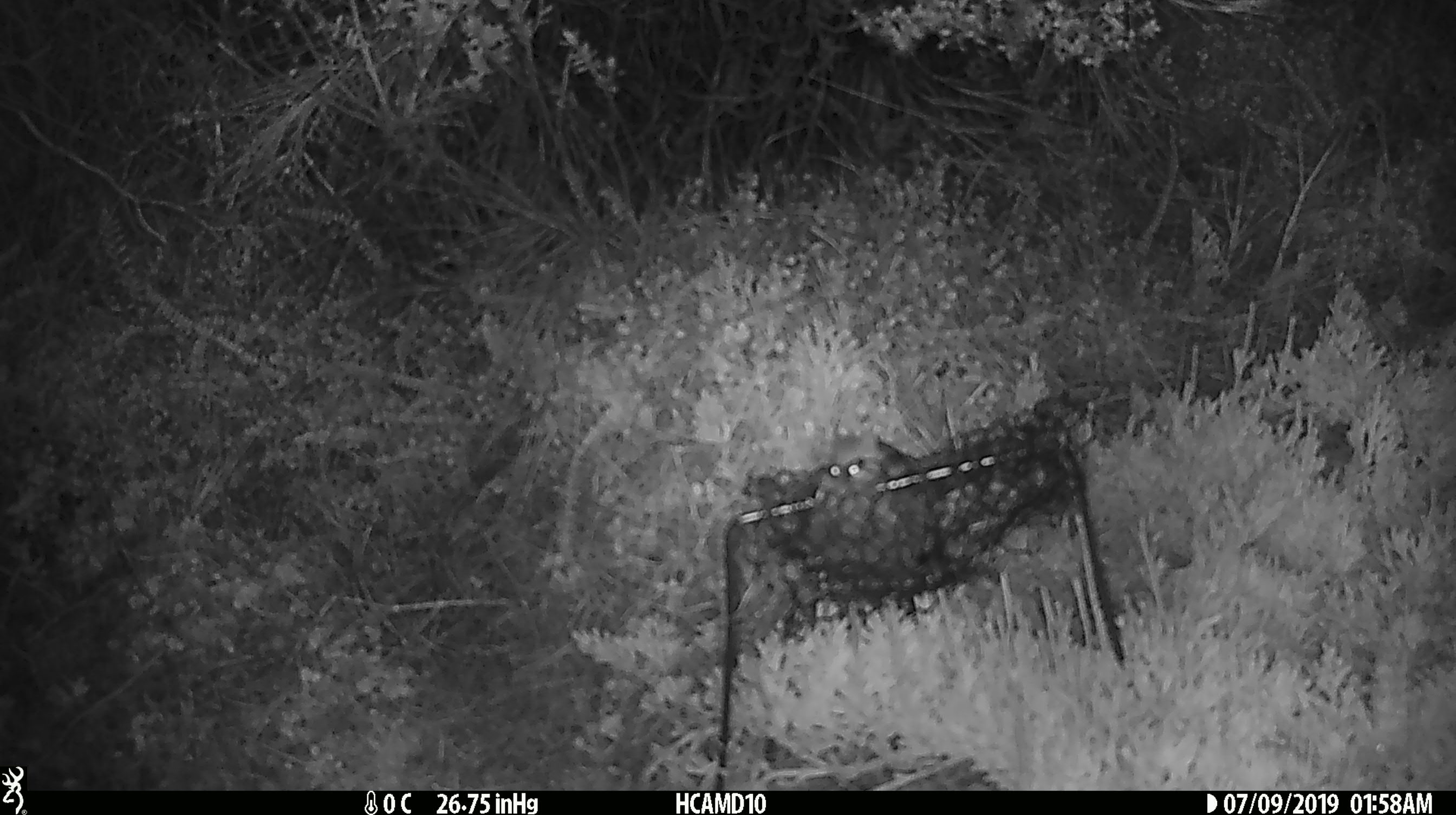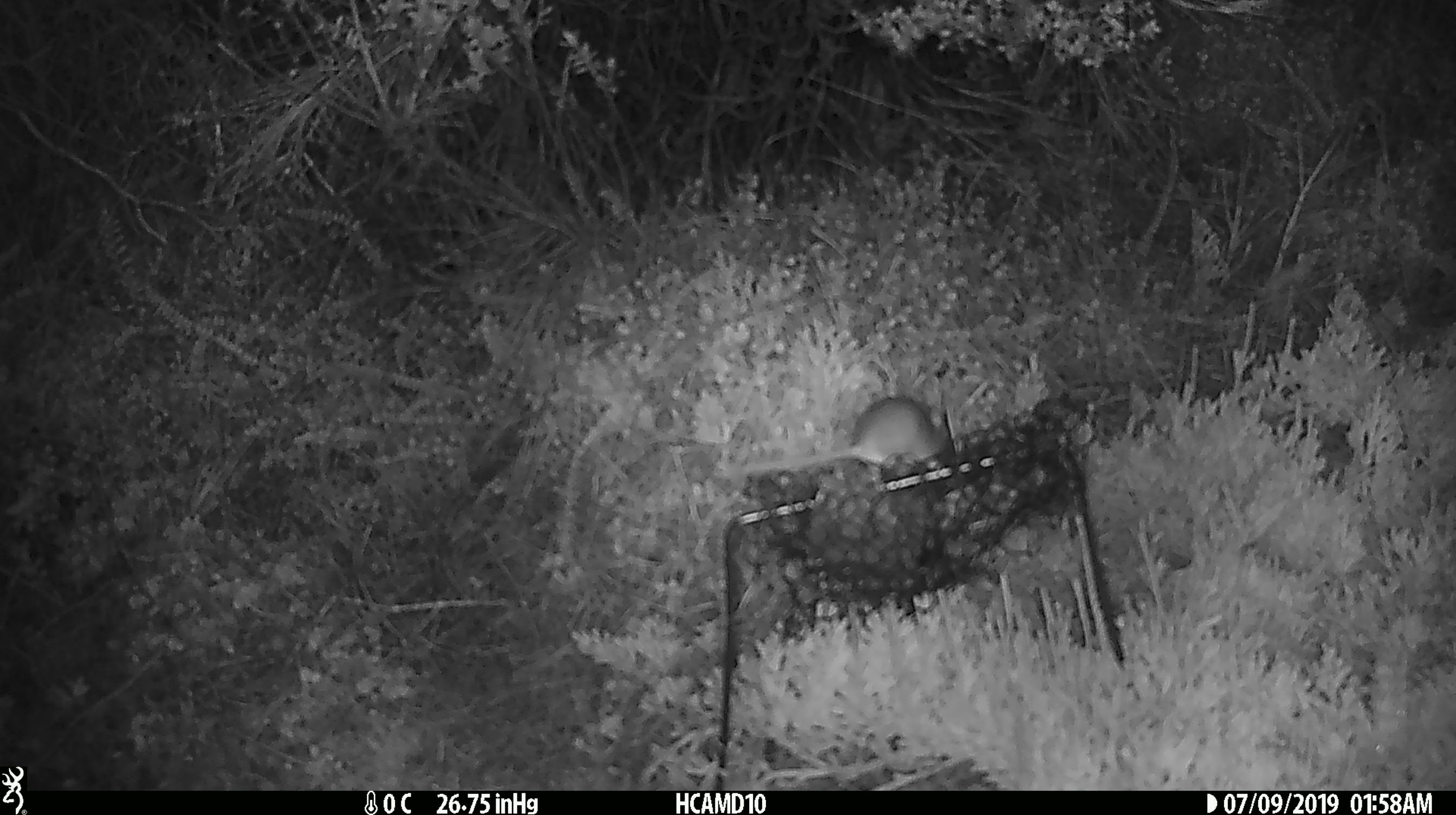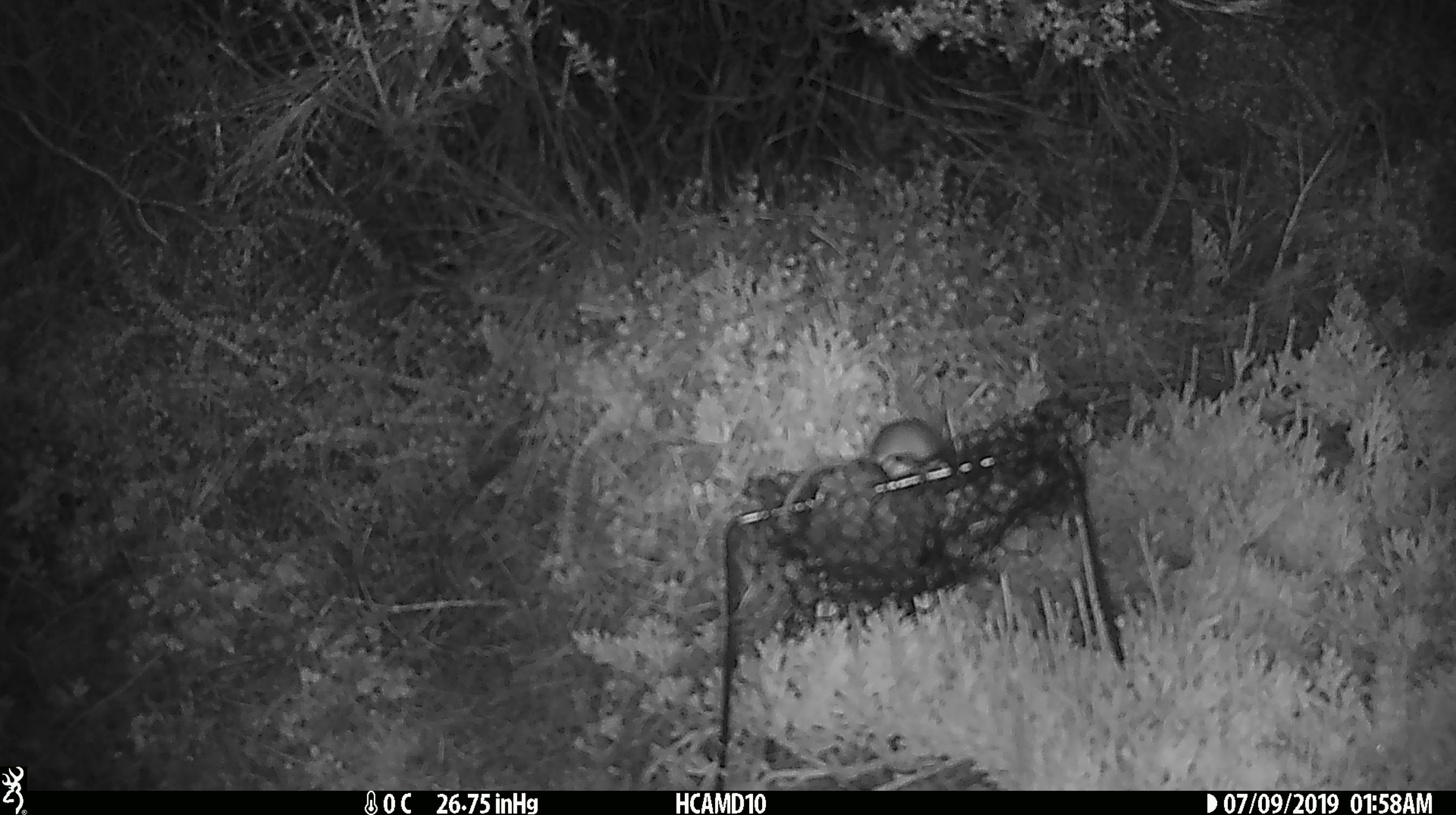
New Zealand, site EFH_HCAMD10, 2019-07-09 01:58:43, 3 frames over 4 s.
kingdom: Animalia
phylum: Chordata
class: Mammalia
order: Rodentia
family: Muridae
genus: Mus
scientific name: Mus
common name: mouse